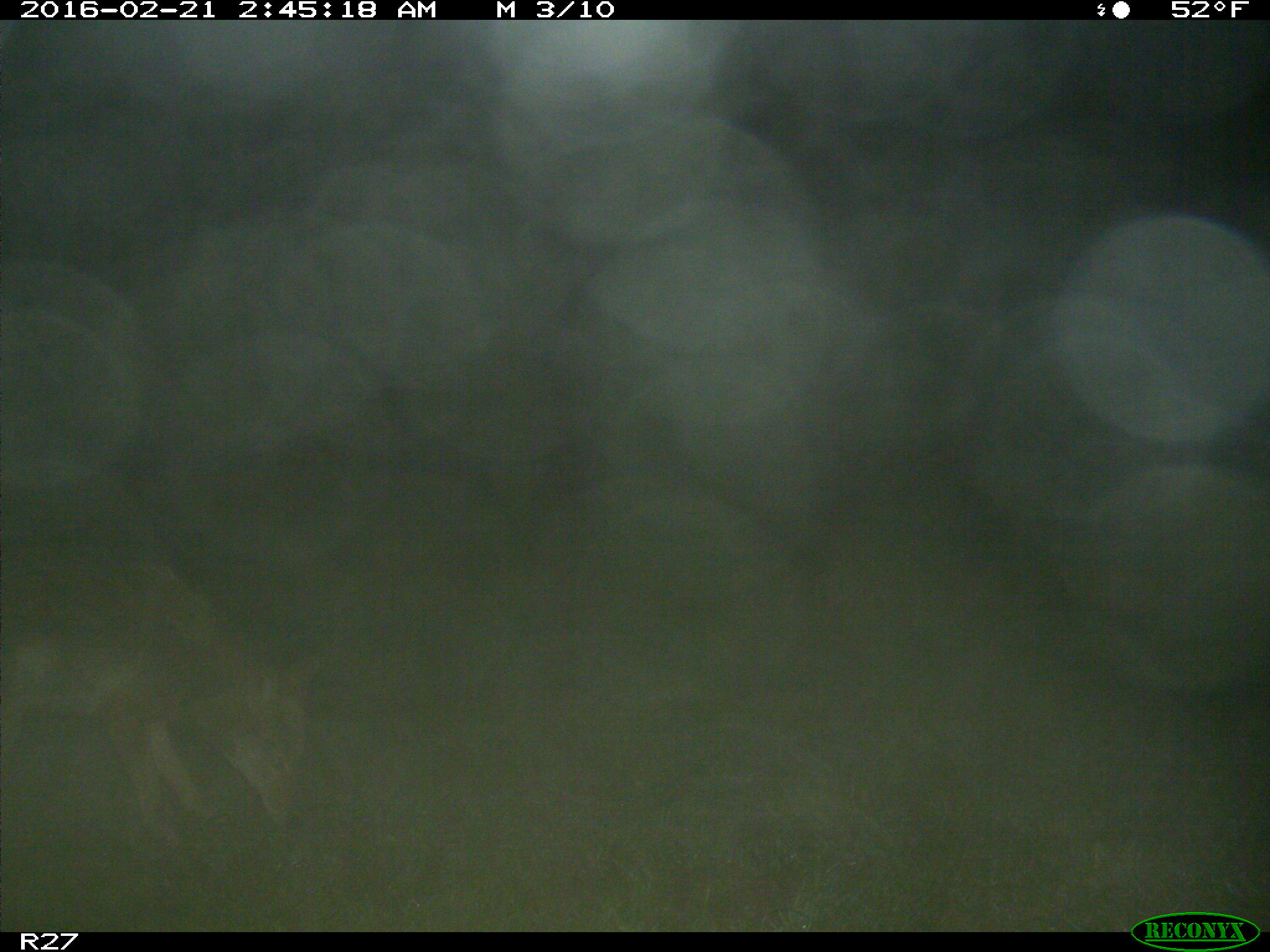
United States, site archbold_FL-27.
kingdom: Animalia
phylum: Chordata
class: Mammalia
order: Carnivora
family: Canidae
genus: Canis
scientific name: Canis latrans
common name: coyote